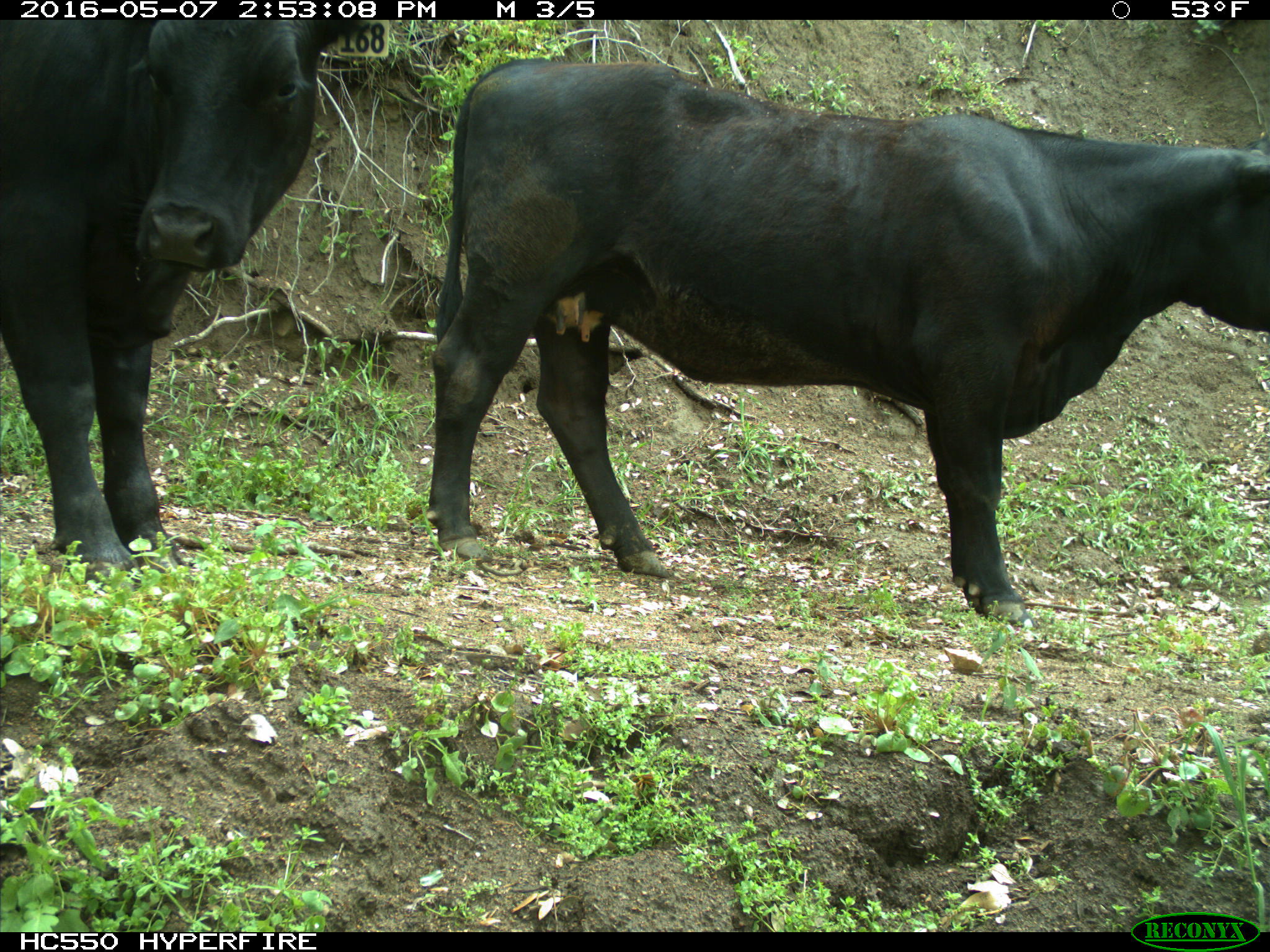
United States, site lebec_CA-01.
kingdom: Animalia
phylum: Chordata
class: Mammalia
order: Artiodactyla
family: Bovidae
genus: Bos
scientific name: Bos taurus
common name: domestic cow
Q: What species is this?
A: Bos taurus (domestic cow).